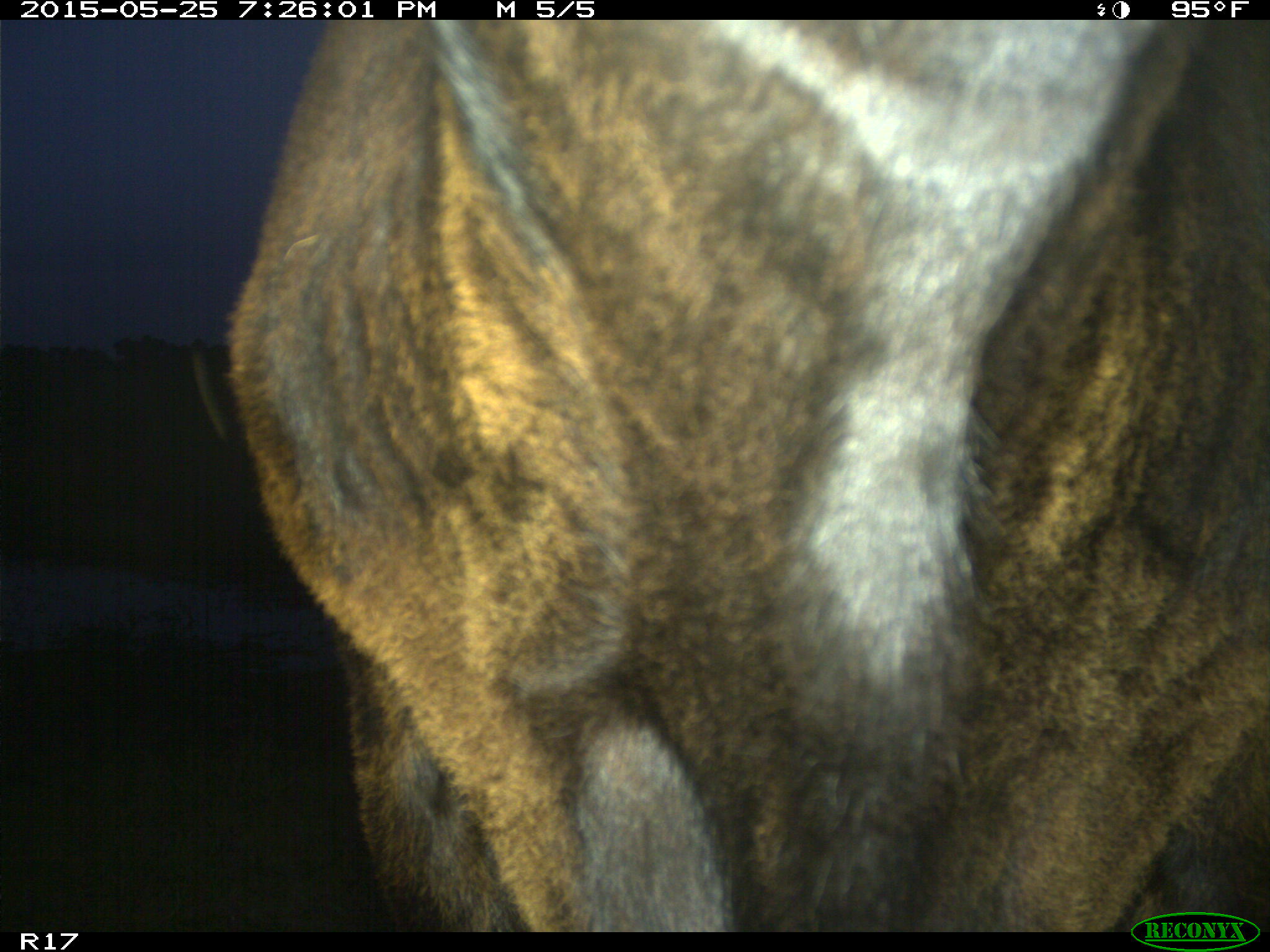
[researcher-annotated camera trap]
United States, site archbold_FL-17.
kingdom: Animalia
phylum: Chordata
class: Mammalia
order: Artiodactyla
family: Bovidae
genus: Bos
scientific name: Bos taurus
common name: domestic cow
Bos taurus (domestic cow).